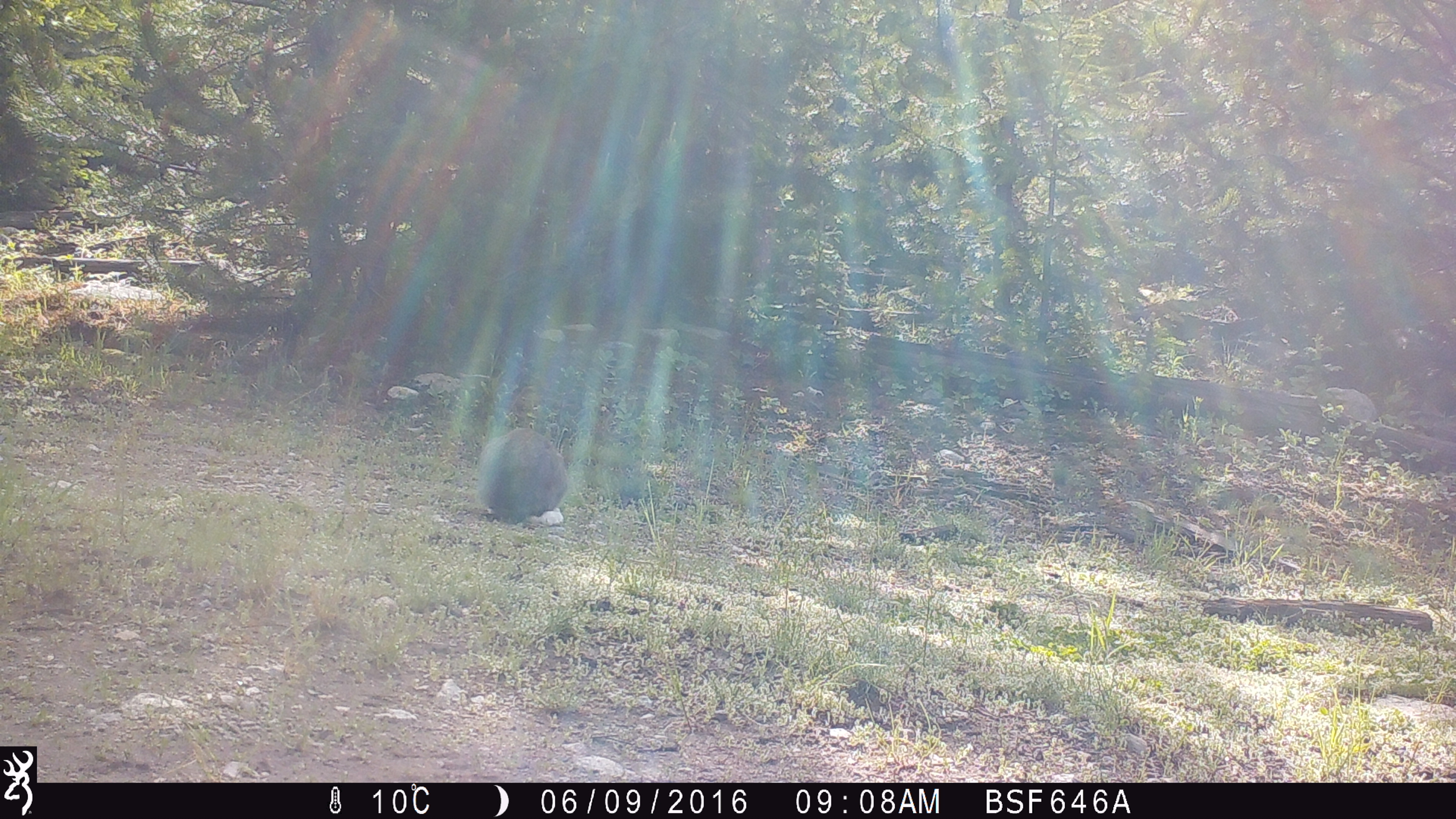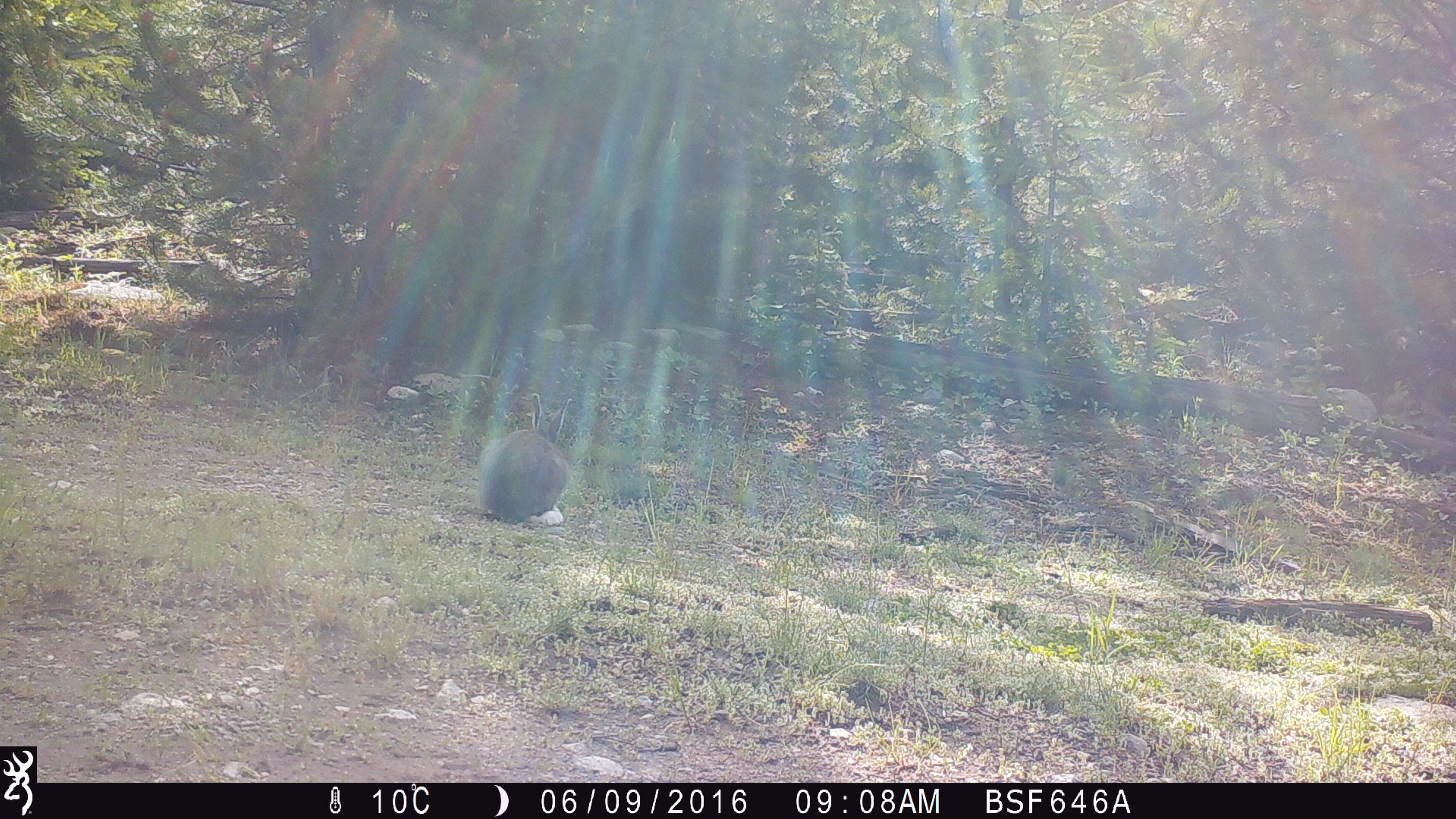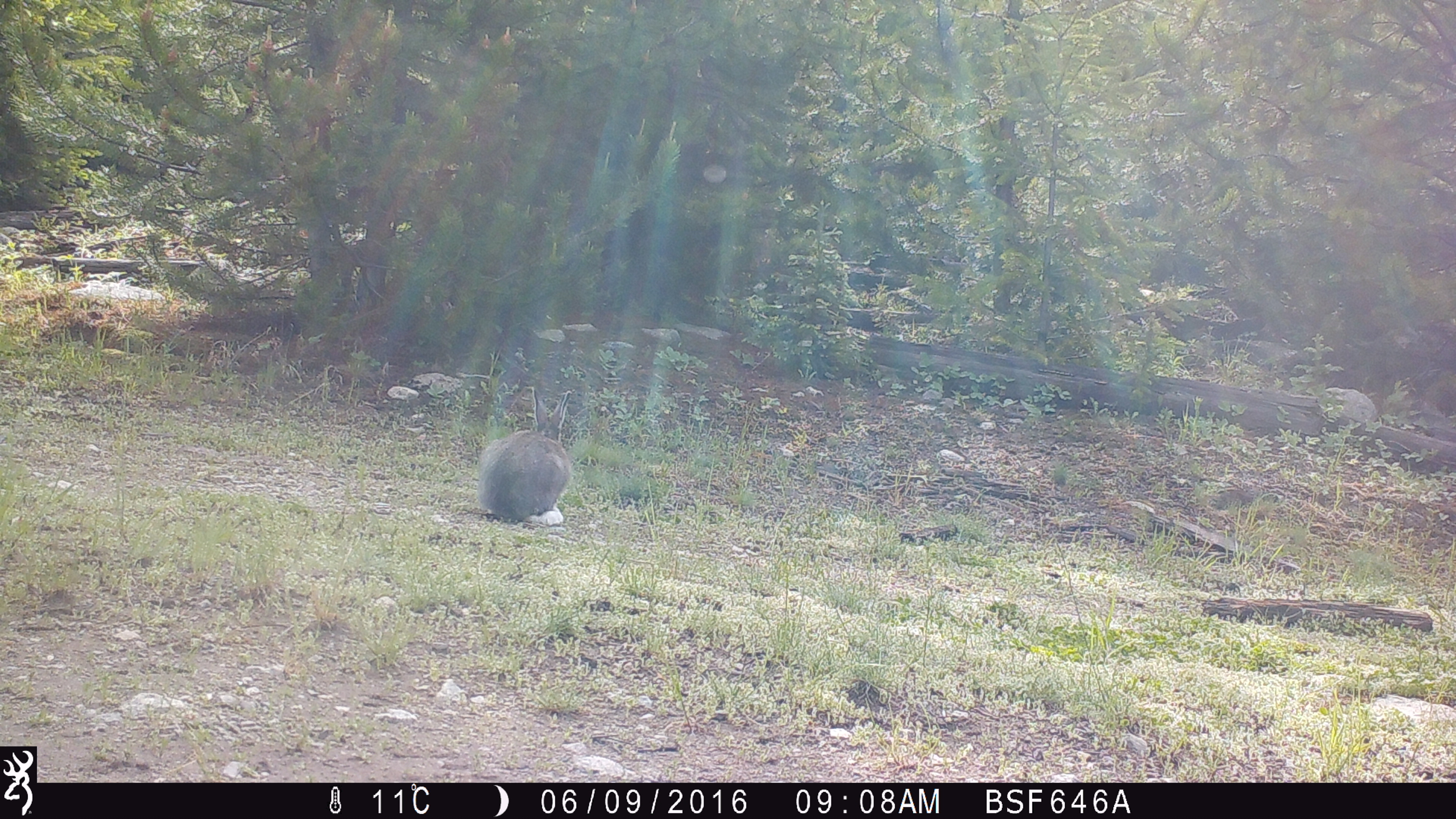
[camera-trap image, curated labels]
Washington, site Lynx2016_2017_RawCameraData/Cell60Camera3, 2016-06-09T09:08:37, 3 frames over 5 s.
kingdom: Animalia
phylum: Chordata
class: Mammalia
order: Lagomorpha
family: Leporidae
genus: Lepus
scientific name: Lepus americanus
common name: snowshoe hare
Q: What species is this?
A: Lepus americanus (snowshoe hare).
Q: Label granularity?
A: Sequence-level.